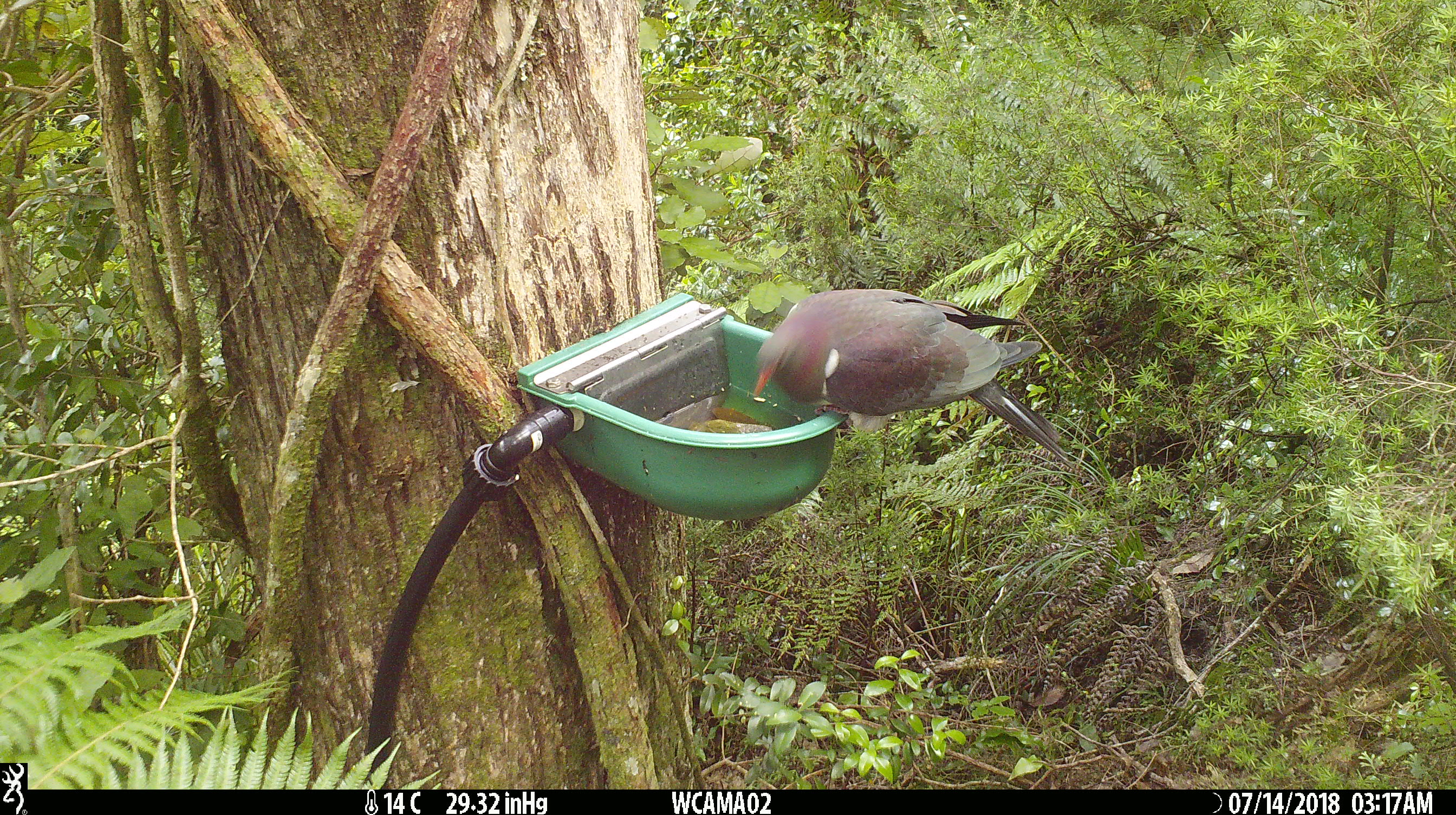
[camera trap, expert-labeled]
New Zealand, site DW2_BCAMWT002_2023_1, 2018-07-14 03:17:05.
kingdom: Animalia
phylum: Chordata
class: Aves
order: Columbiformes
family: Columbidae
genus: Hemiphaga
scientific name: Hemiphaga novaeseelandiae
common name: new zealand pigeon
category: kereru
Kereru (new zealand pigeon) (Hemiphaga novaeseelandiae).